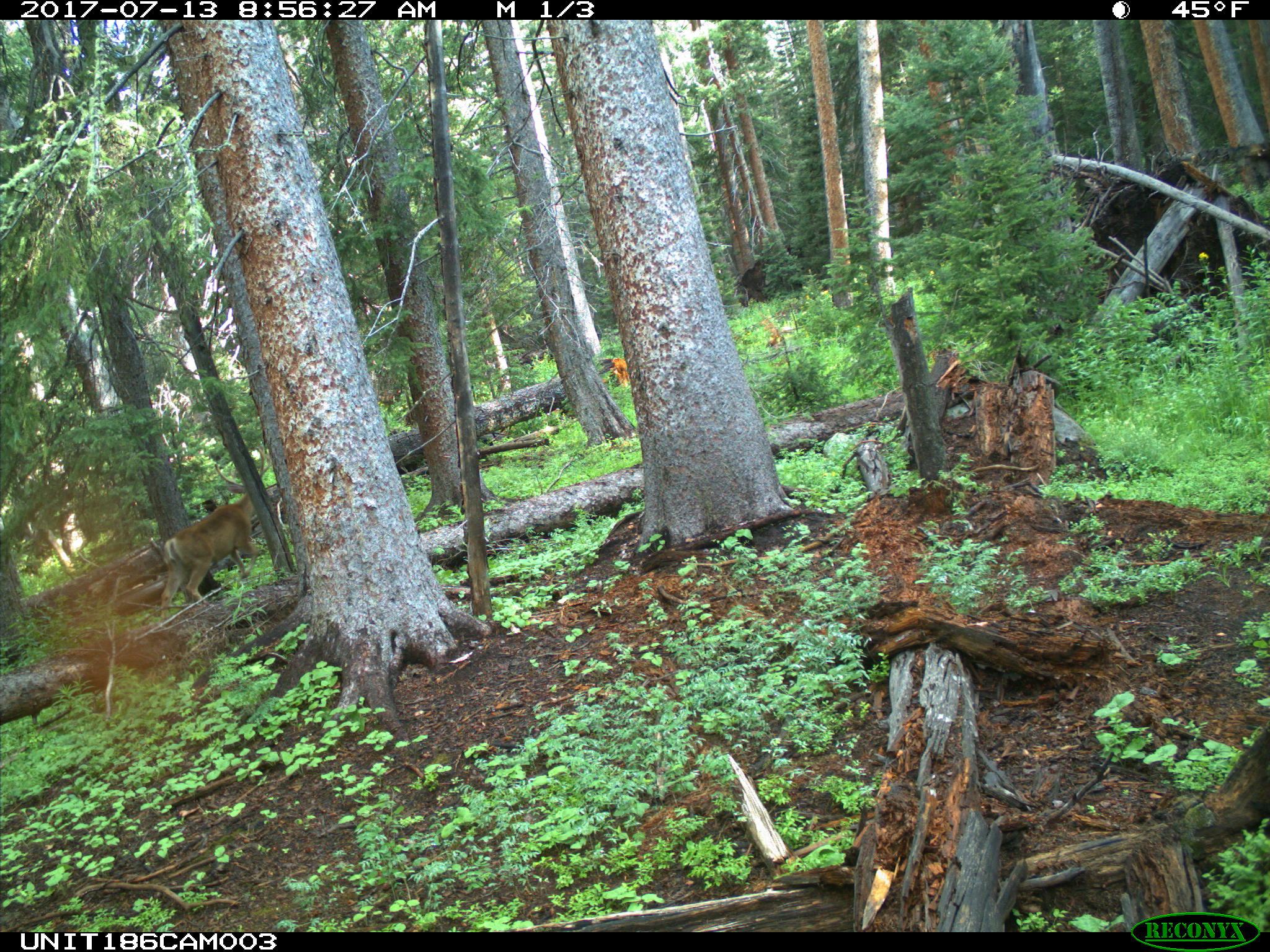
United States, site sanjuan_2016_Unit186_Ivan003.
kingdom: Animalia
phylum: Chordata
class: Mammalia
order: Artiodactyla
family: Cervidae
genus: Odocoileus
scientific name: Odocoileus hemionus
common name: mule deer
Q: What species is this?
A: Odocoileus hemionus (mule deer).